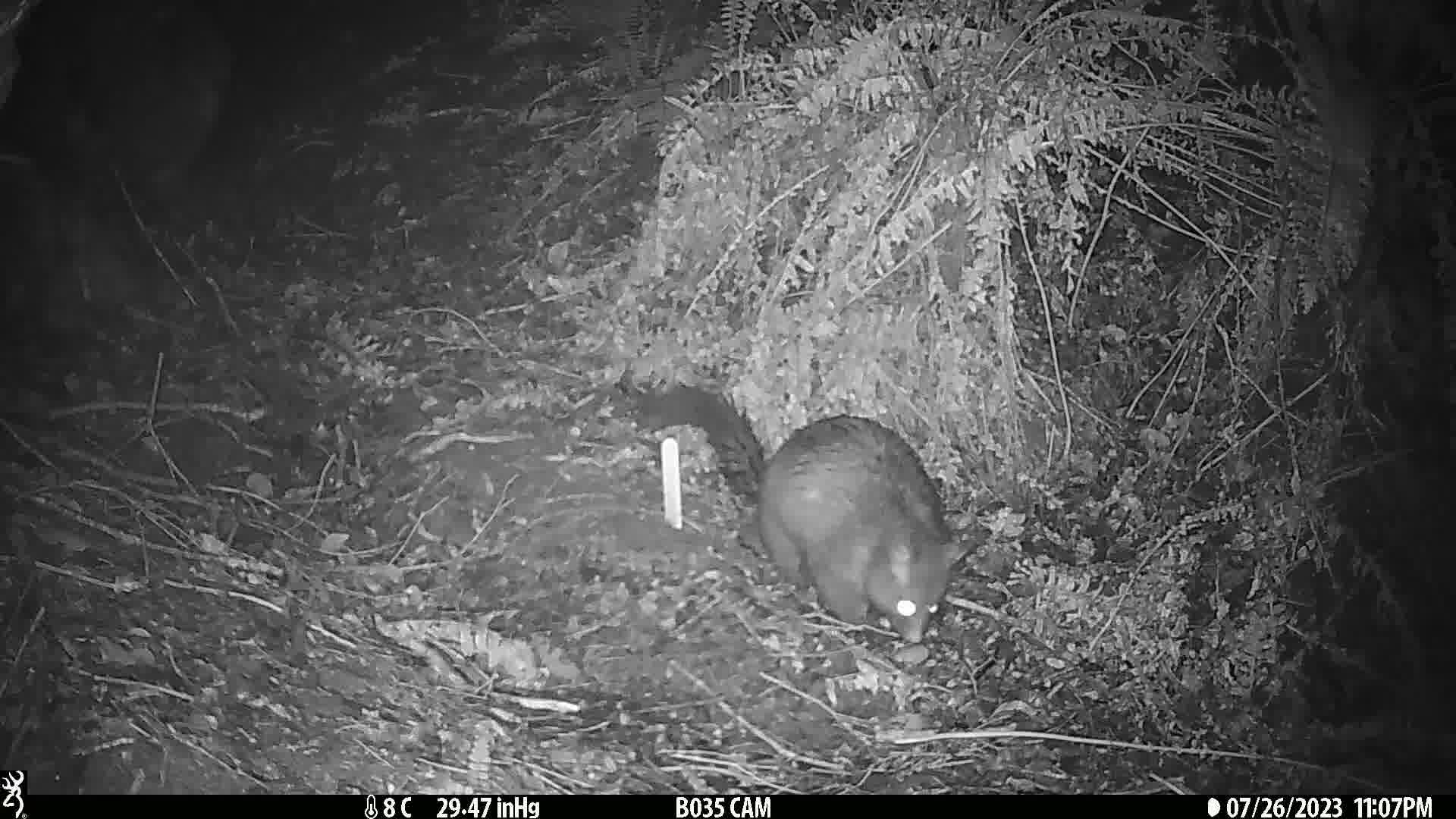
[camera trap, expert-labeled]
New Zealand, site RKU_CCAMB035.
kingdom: Animalia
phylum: Chordata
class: Mammalia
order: Diprotodontia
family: Phalangeridae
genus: Trichosurus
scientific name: Trichosurus vulpecula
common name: common brushtail possum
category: possum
Possum (common brushtail possum) (Trichosurus vulpecula).